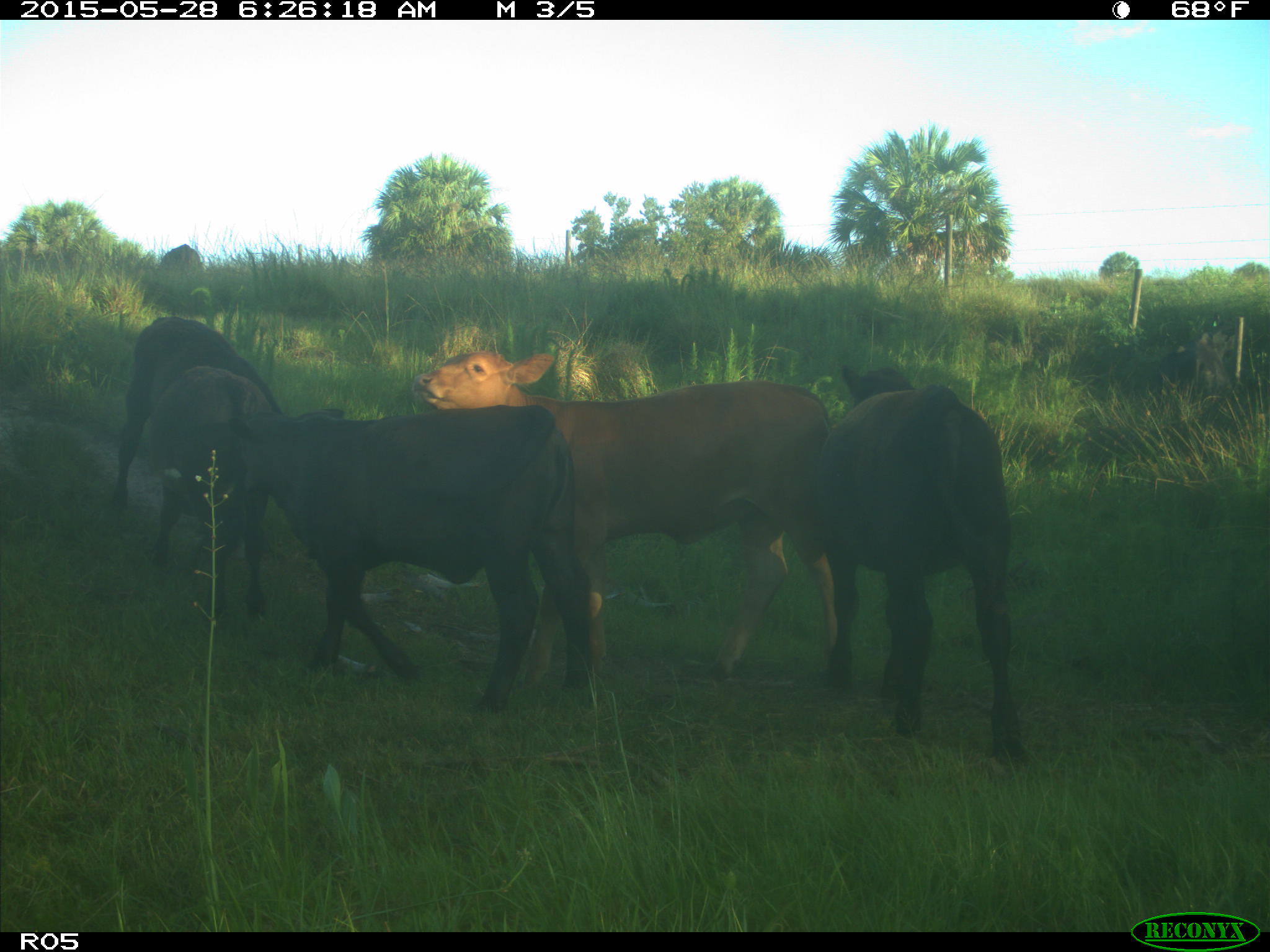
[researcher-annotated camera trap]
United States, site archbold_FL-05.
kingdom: Animalia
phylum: Chordata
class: Mammalia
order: Artiodactyla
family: Bovidae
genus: Bos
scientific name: Bos taurus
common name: domestic cow